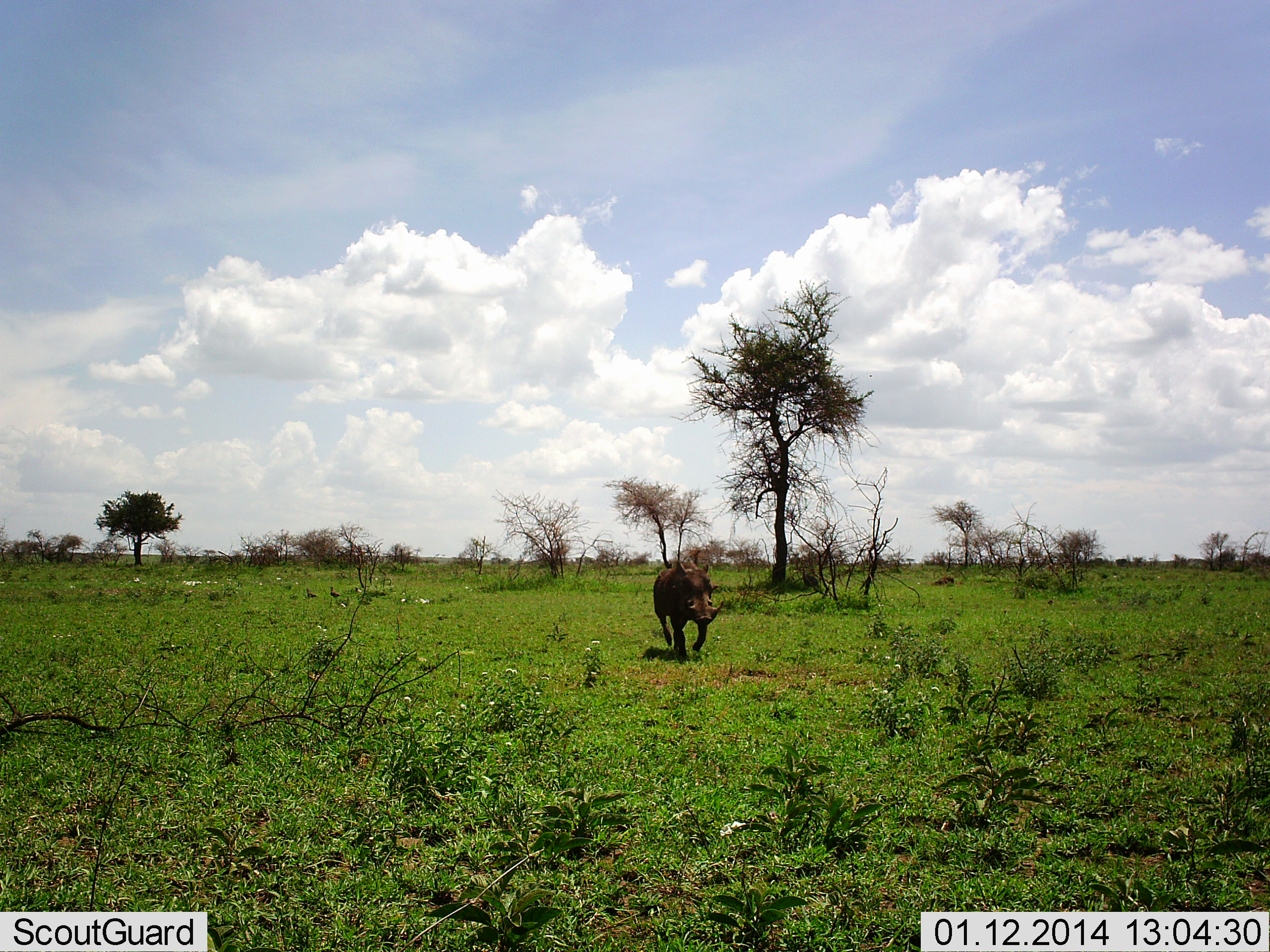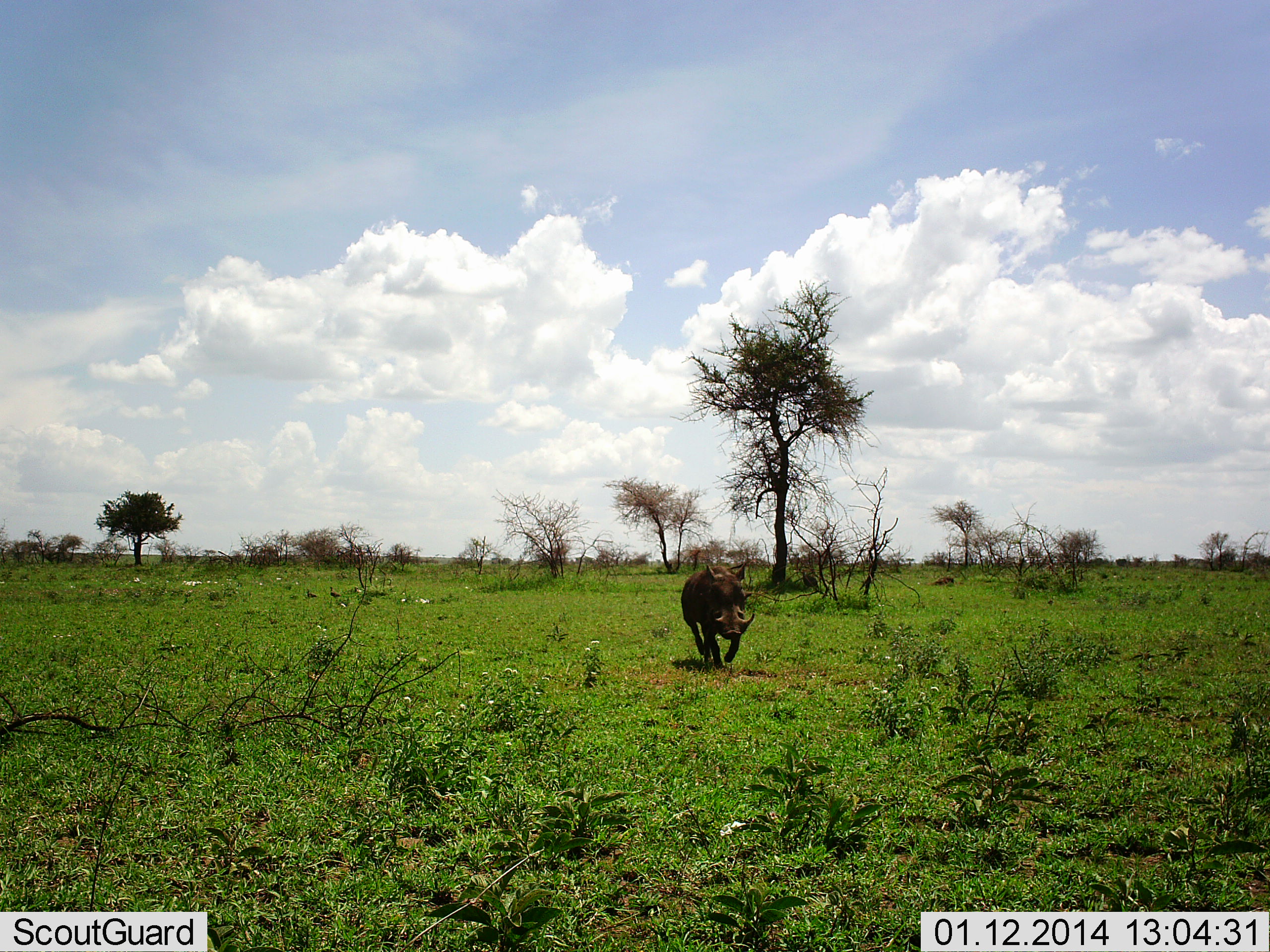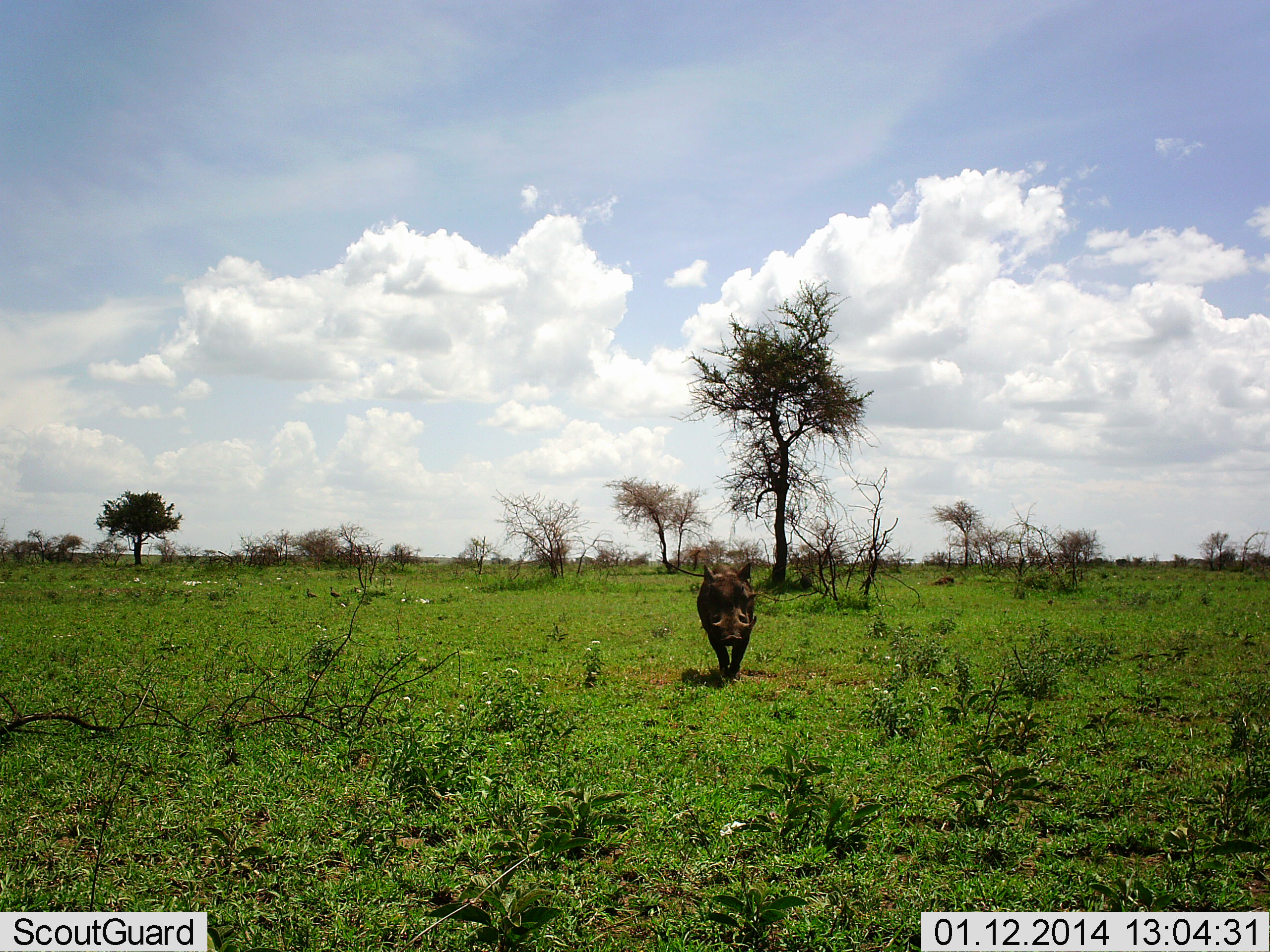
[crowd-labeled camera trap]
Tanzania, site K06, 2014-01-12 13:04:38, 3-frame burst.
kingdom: Animalia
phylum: Chordata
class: Mammalia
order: Artiodactyla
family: Suidae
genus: Phacochoerus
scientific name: Phacochoerus africanus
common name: warthog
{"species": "warthog (Phacochoerus africanus)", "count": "1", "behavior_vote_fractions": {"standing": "10%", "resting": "0%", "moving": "100%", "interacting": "0%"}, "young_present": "0%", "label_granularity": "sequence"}